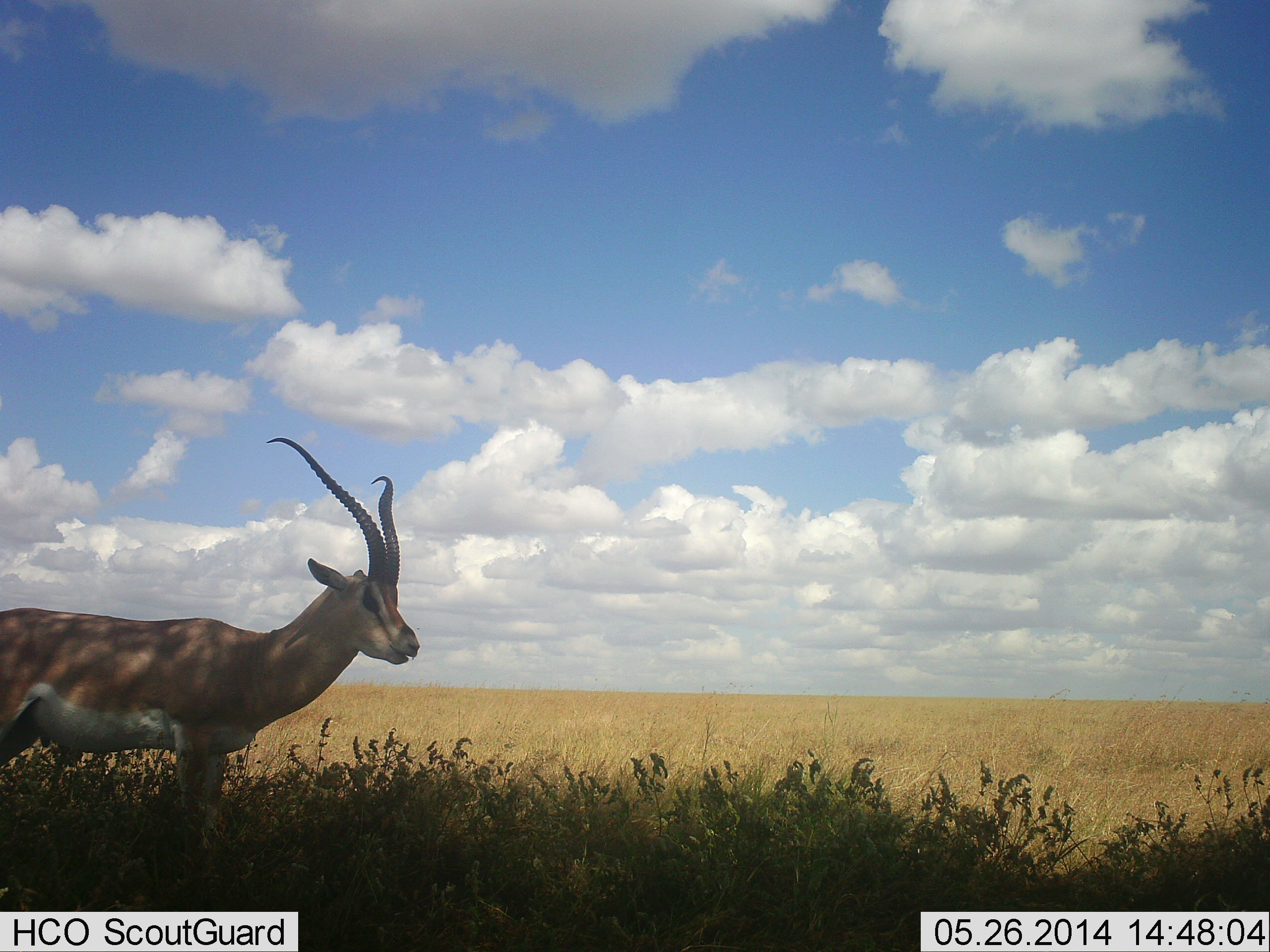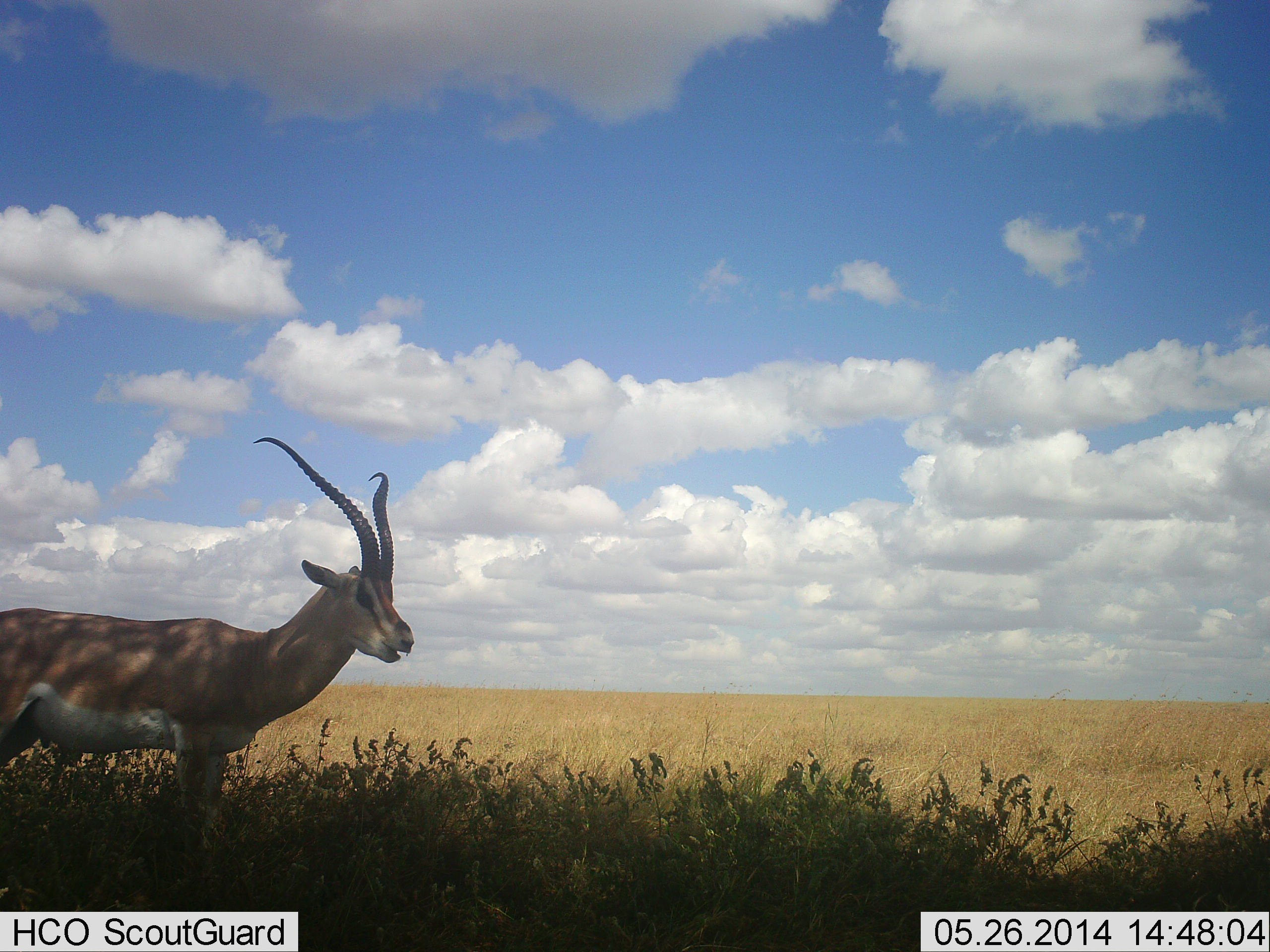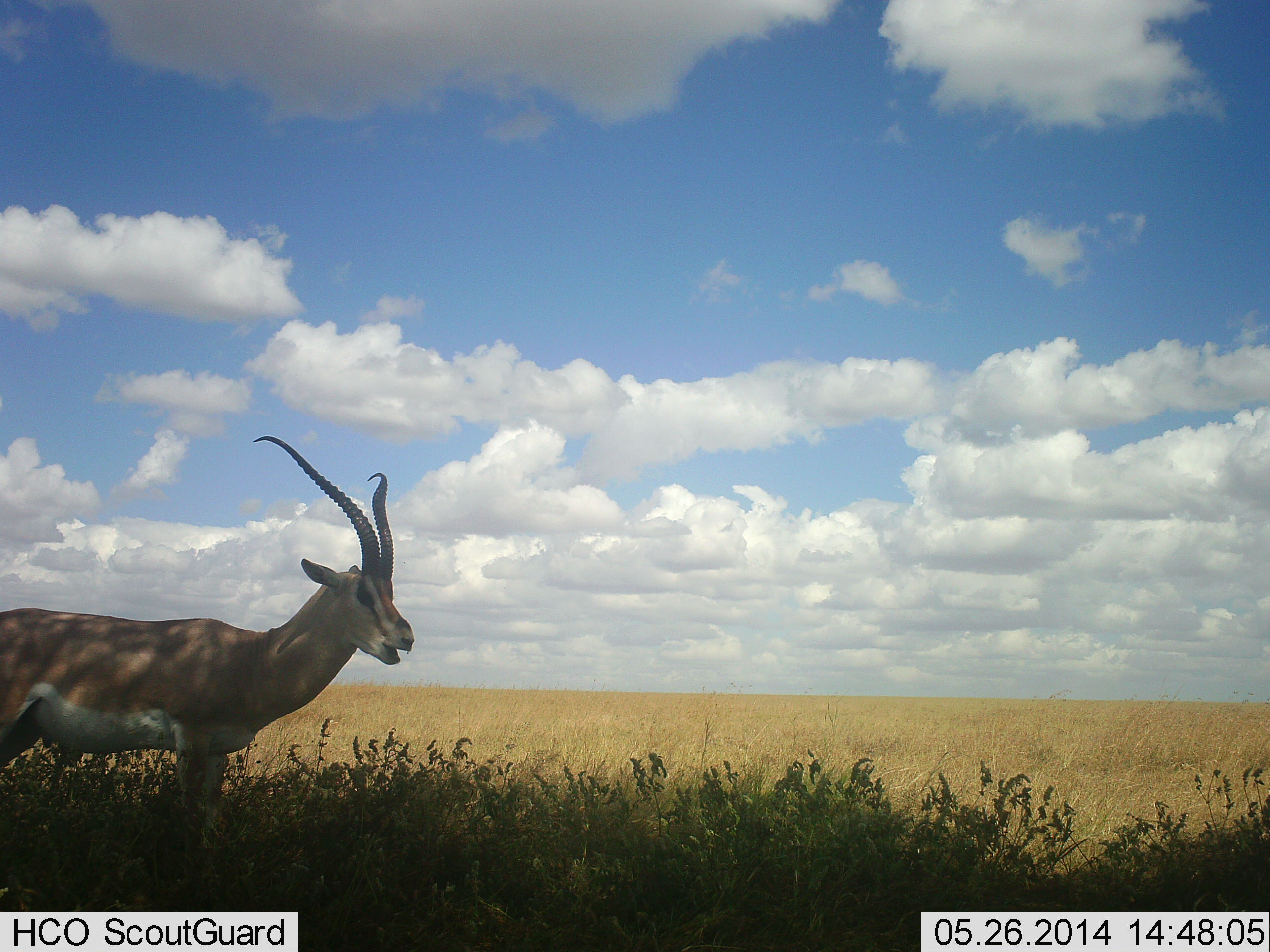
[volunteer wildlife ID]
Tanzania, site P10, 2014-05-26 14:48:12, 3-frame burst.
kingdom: Animalia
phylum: Chordata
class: Mammalia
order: Artiodactyla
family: Bovidae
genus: Nanger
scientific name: Nanger granti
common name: grant's gazelle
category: gazellegrants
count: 1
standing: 70%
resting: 0%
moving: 20%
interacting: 0%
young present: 0%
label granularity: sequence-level